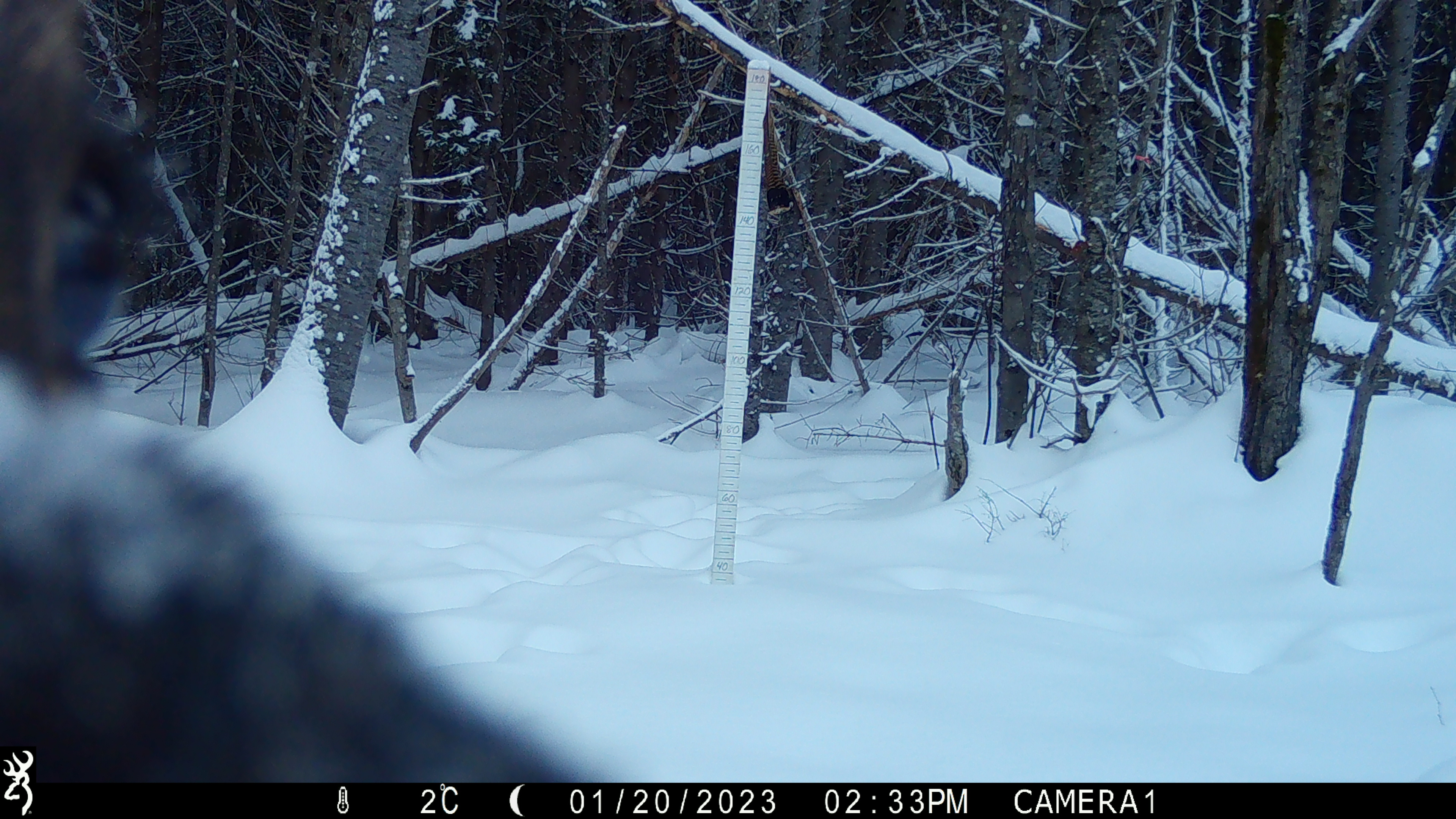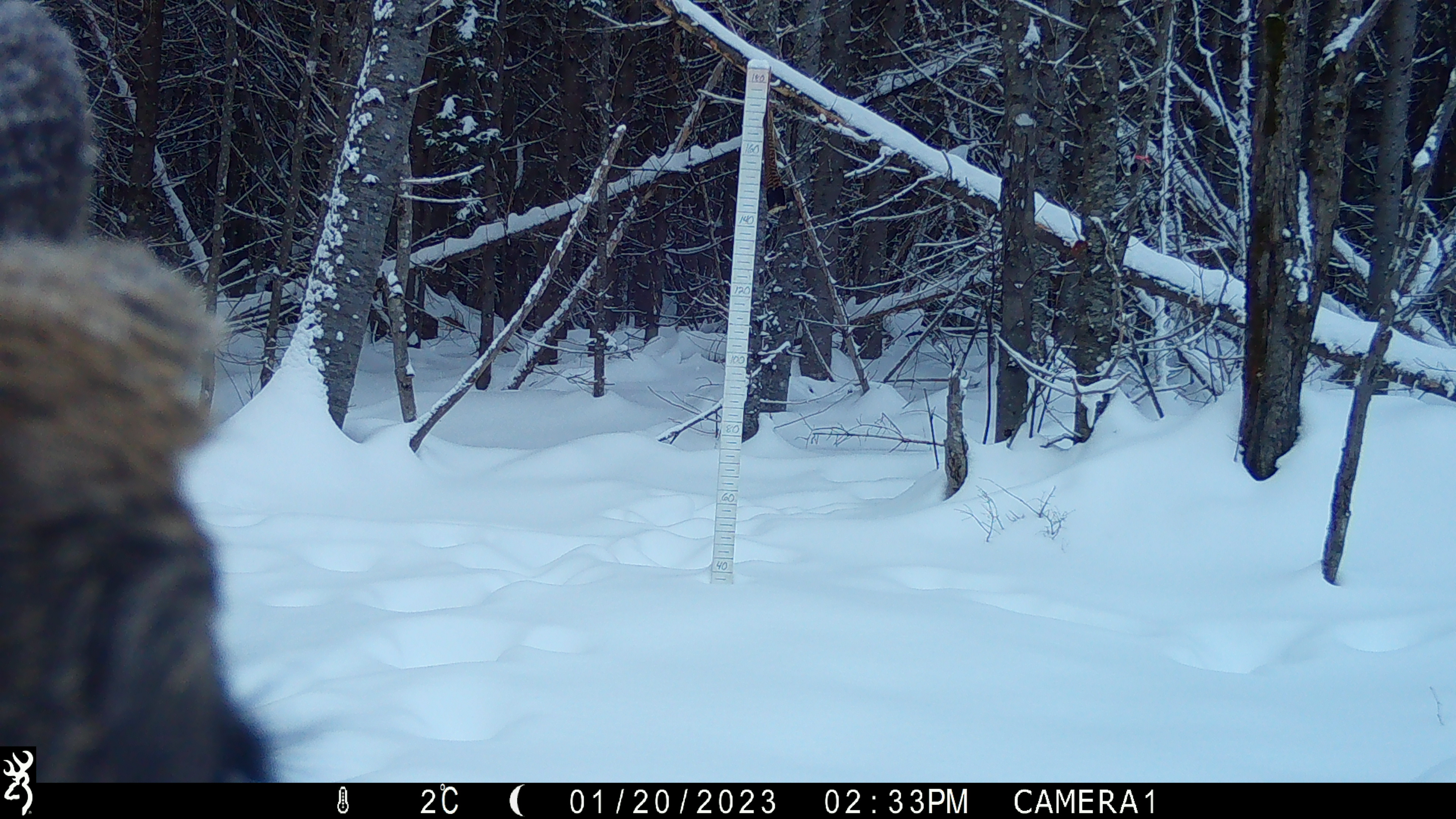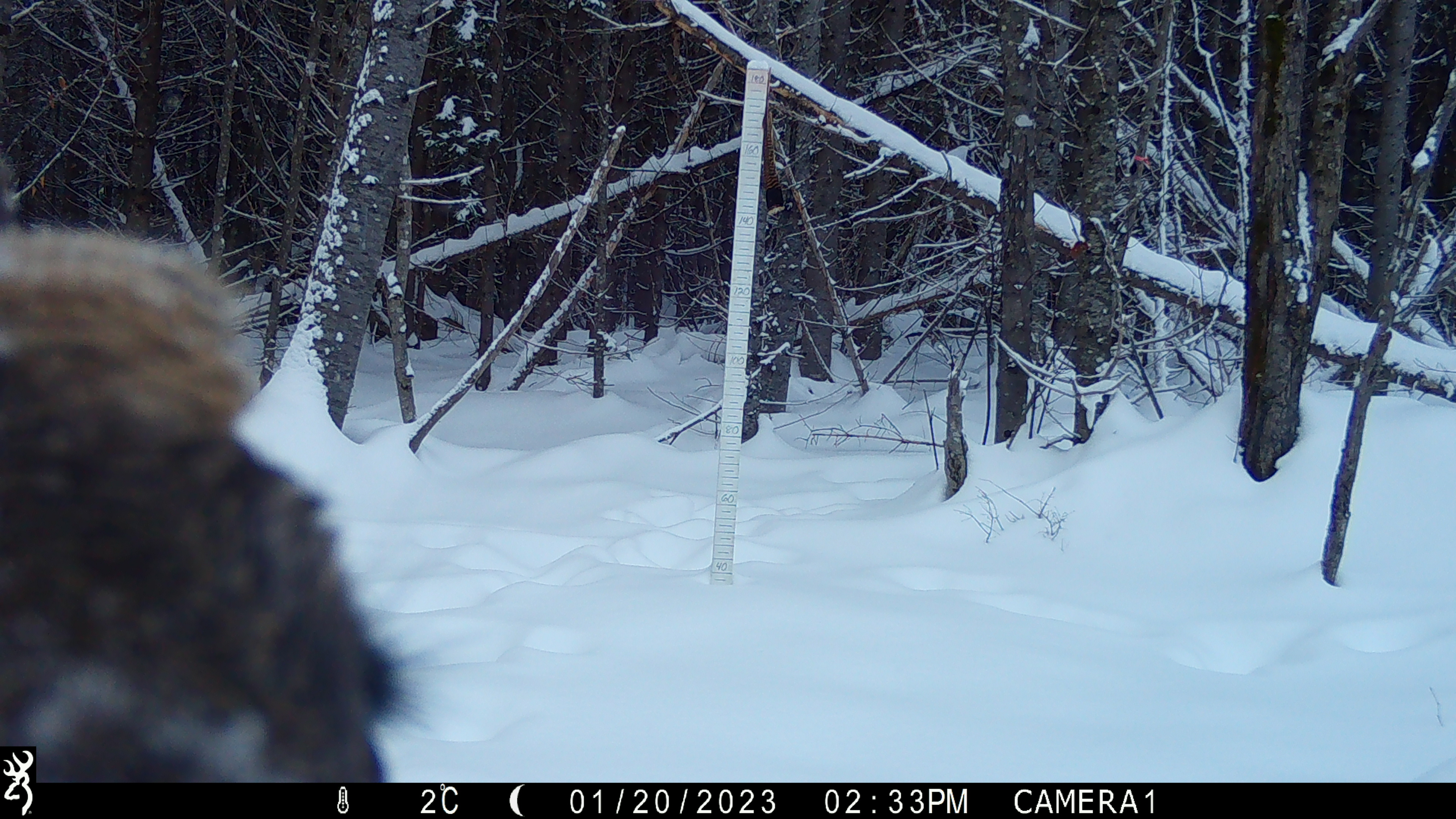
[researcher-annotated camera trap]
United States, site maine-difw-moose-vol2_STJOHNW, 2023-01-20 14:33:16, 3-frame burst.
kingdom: Animalia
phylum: Chordata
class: Mammalia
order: Artiodactyla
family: Cervidae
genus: Alces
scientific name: Alces alces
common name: moose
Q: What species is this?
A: Moose (Alces alces).